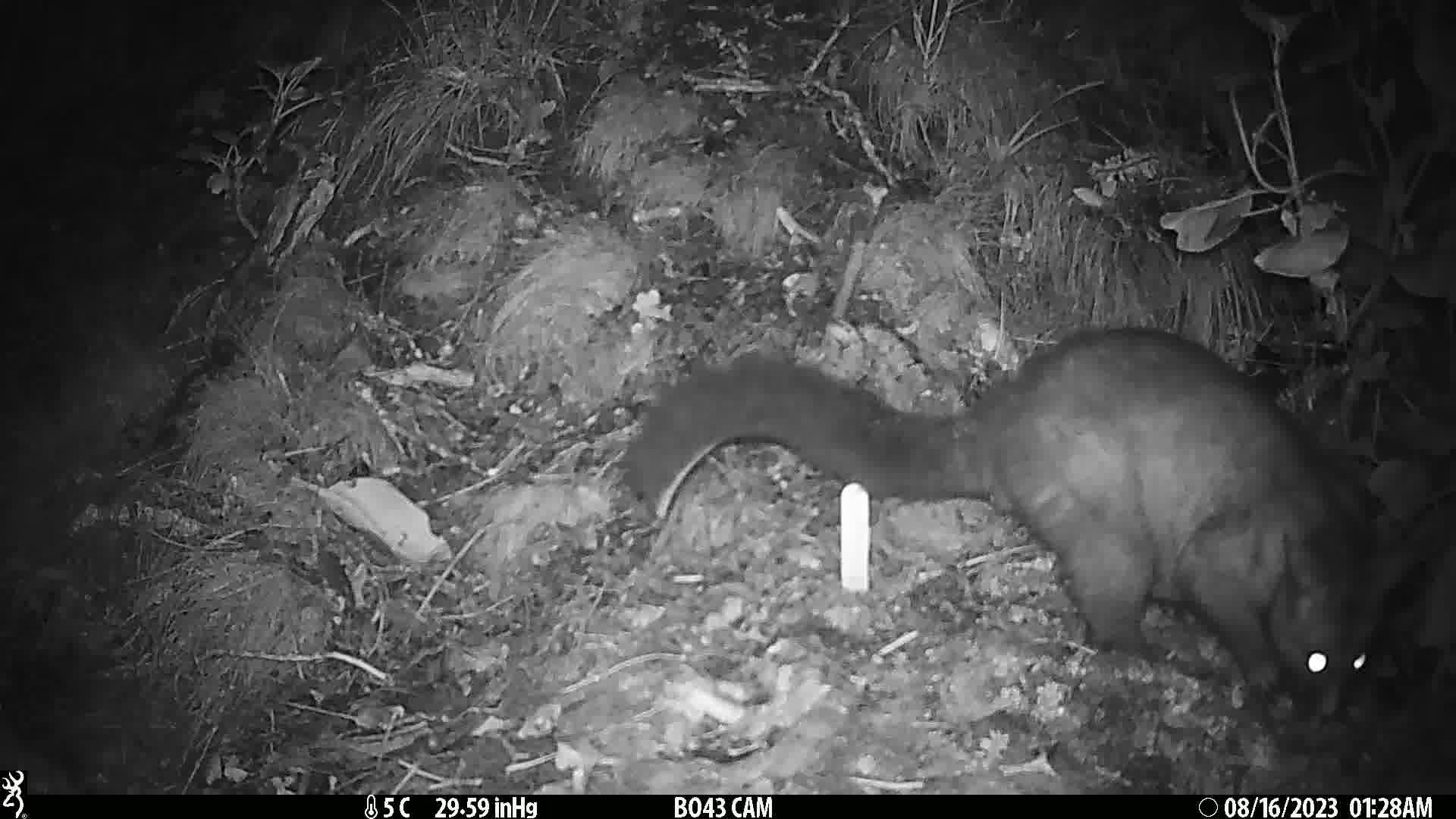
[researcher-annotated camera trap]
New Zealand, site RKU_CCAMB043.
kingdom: Animalia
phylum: Chordata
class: Mammalia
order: Diprotodontia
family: Phalangeridae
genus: Trichosurus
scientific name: Trichosurus vulpecula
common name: common brushtail possum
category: possum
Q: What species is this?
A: Possum (common brushtail possum) (Trichosurus vulpecula).